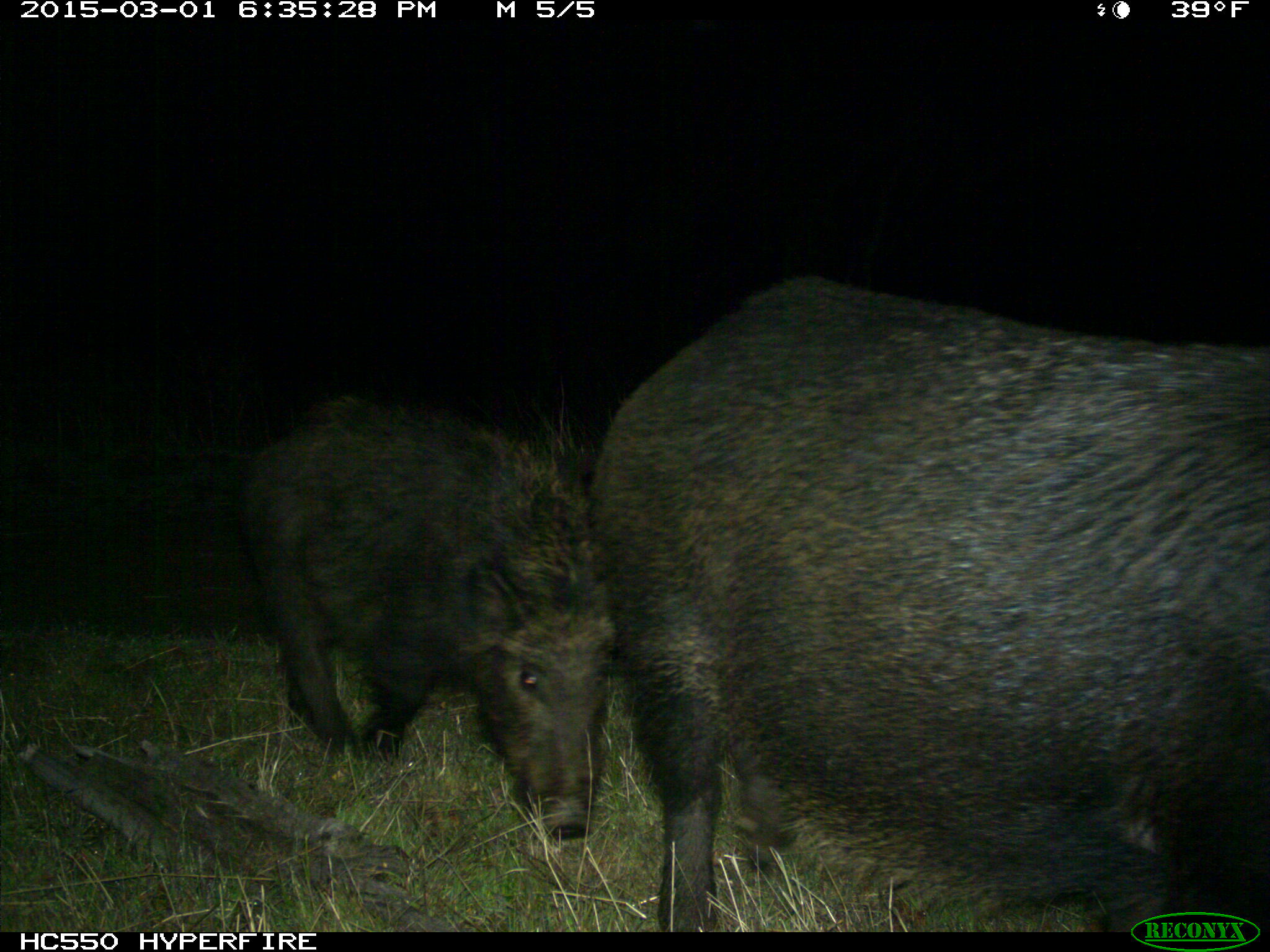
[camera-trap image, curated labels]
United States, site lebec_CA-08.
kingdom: Animalia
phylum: Chordata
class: Mammalia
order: Artiodactyla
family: Suidae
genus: Sus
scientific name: Sus scrofa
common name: wild boar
Sus scrofa (wild boar).